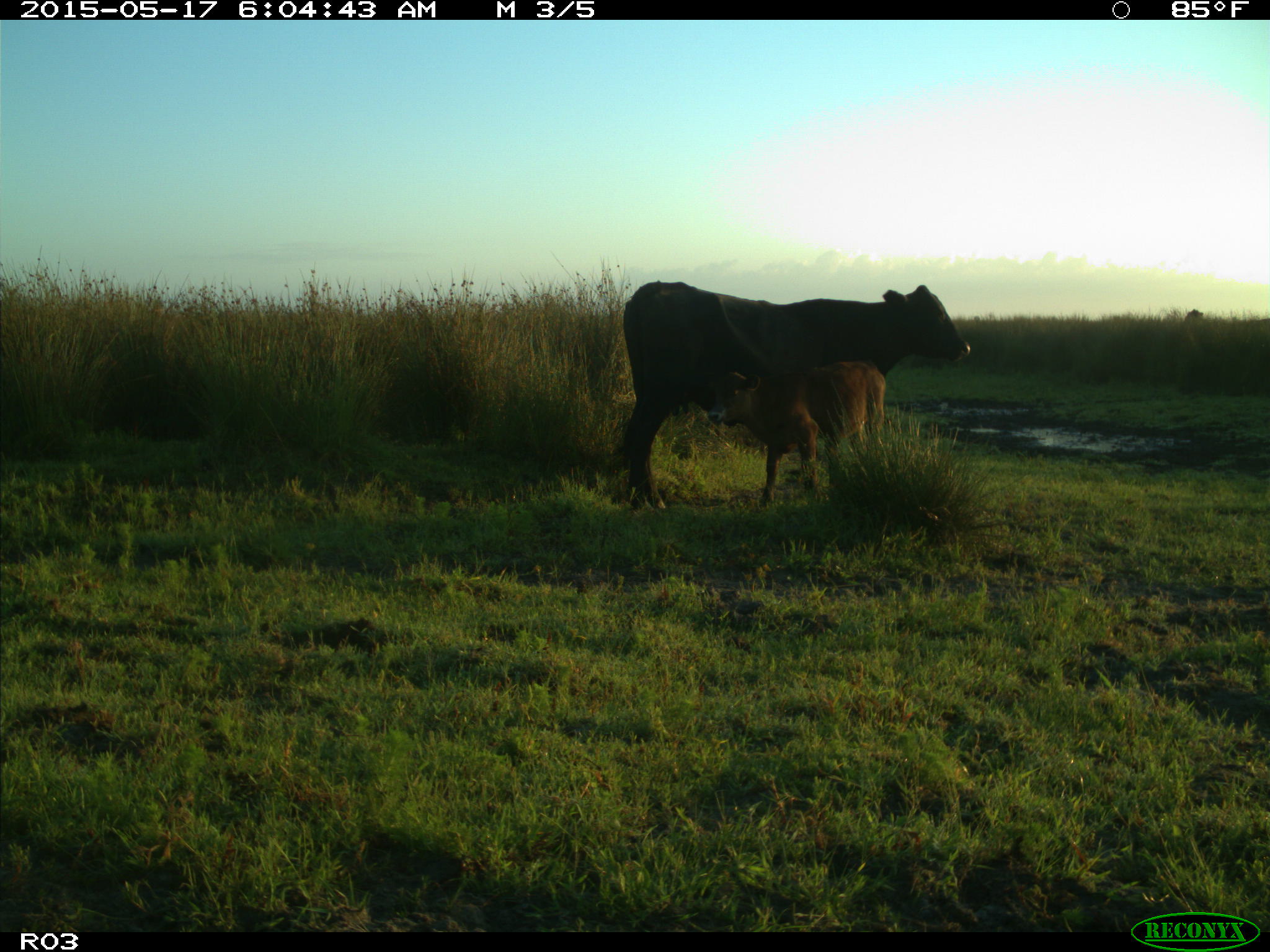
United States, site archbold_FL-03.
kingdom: Animalia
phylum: Chordata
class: Mammalia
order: Artiodactyla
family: Bovidae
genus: Bos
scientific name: Bos taurus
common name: domestic cow